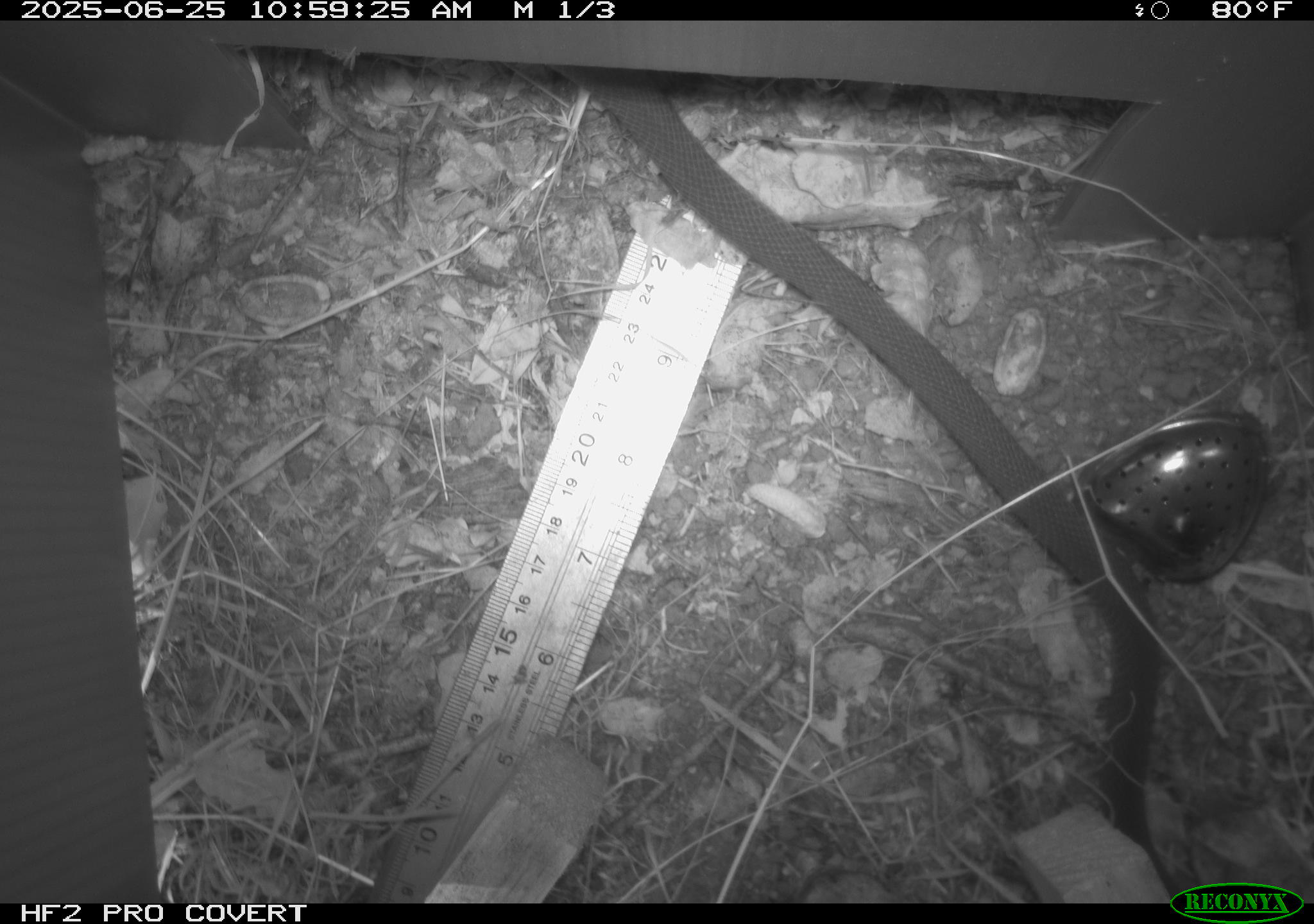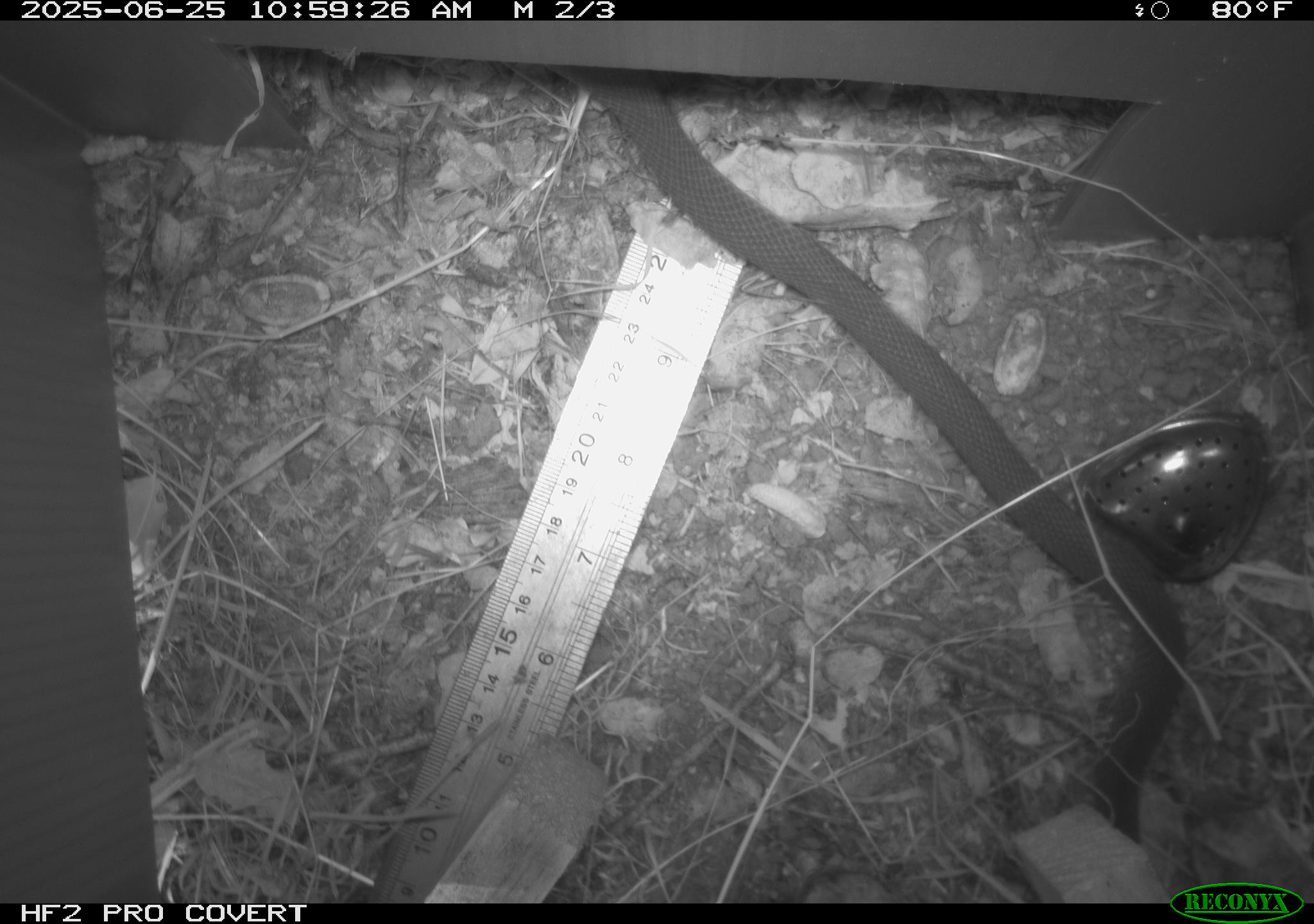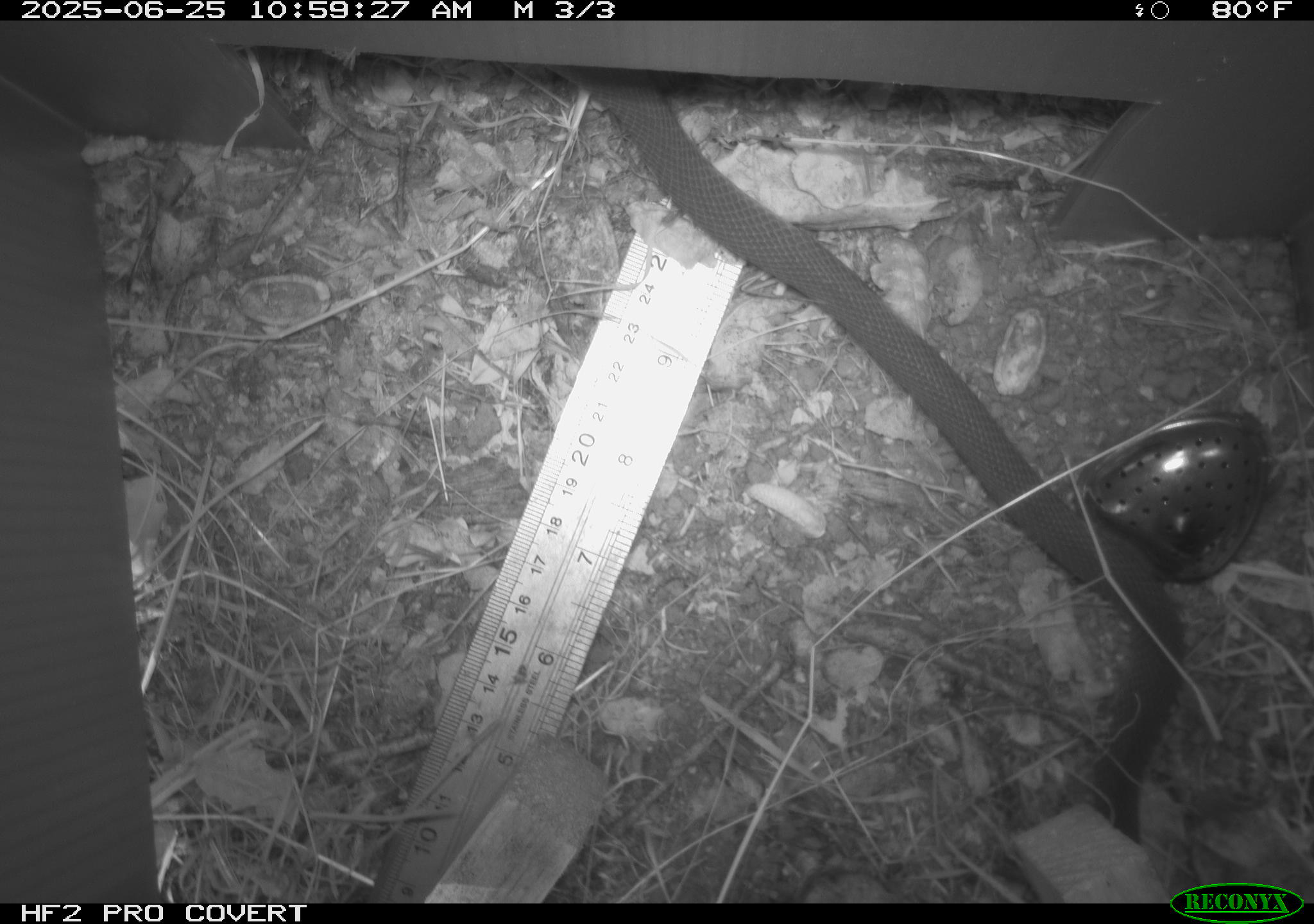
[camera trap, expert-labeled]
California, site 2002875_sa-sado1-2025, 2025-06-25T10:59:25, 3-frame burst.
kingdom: Animalia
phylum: Chordata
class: Reptilia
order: Squamata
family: Colubridae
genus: Coluber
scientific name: Coluber constrictor mormon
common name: western yellow-bellied racer